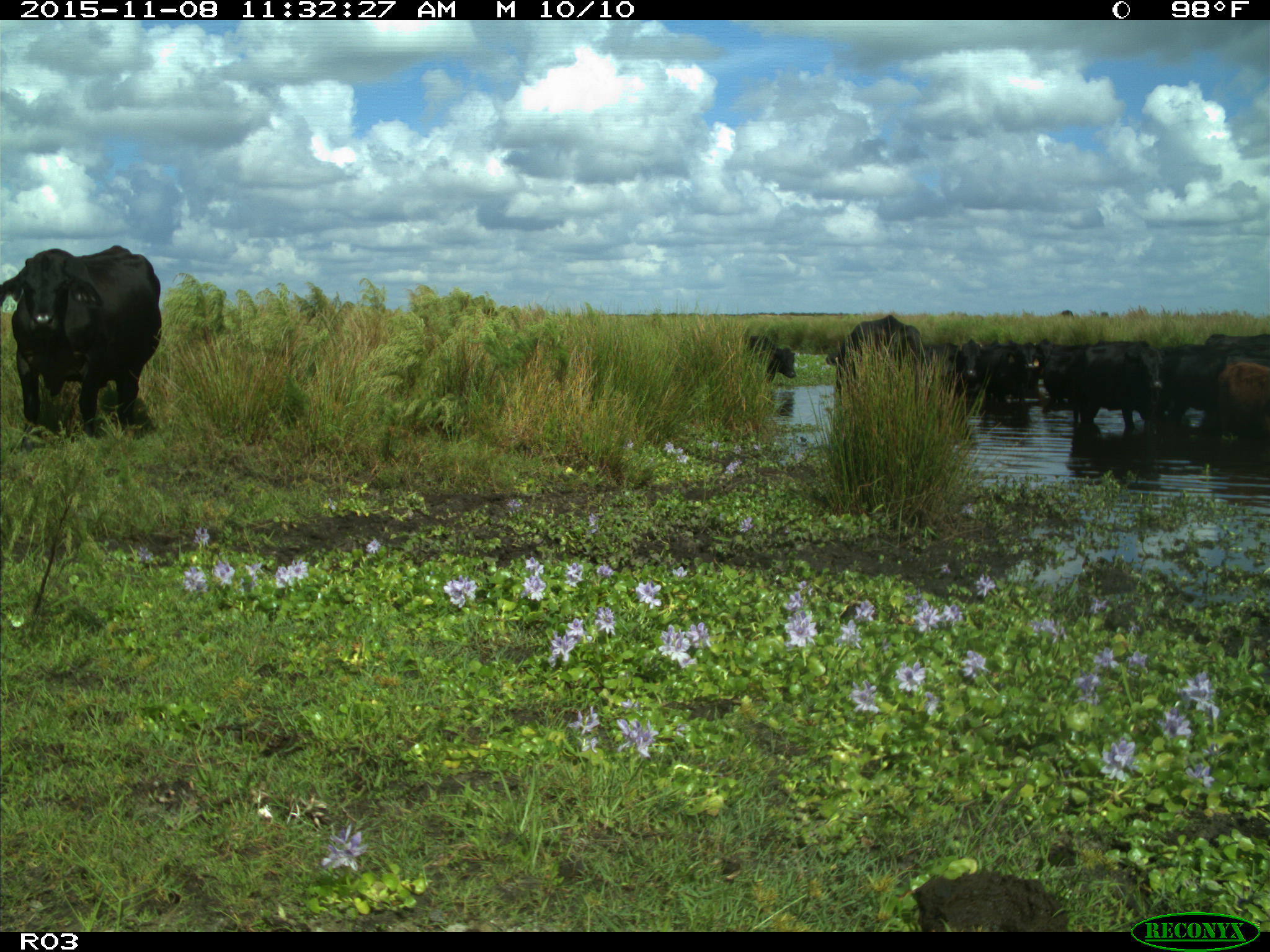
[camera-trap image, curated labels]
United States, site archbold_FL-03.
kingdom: Animalia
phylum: Chordata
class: Mammalia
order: Artiodactyla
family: Bovidae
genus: Bos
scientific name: Bos taurus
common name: domestic cow